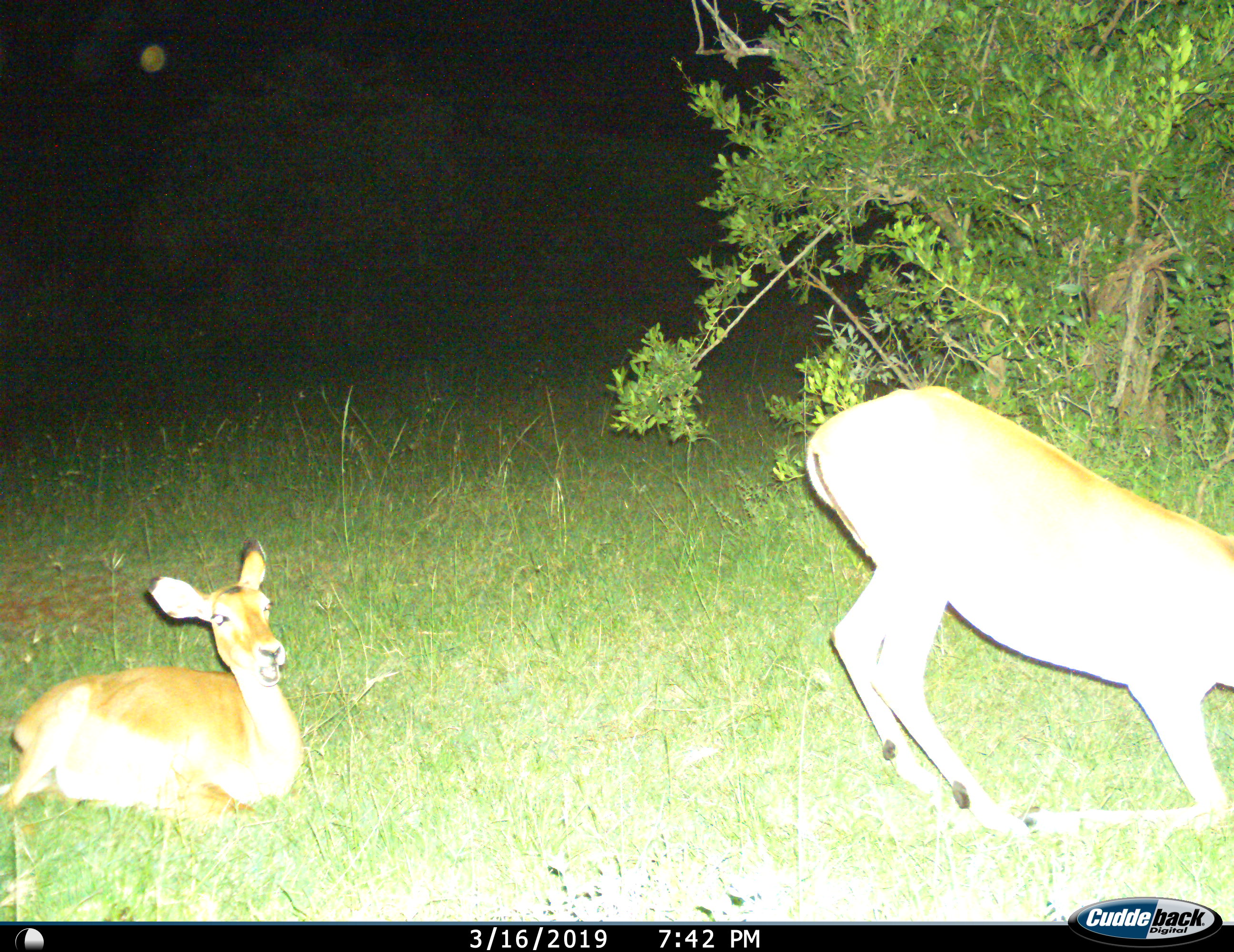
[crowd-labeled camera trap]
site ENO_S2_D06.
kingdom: Animalia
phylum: Chordata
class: Mammalia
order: Artiodactyla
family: Bovidae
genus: Aepyceros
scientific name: Aepyceros melampus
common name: impala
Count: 2.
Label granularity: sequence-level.